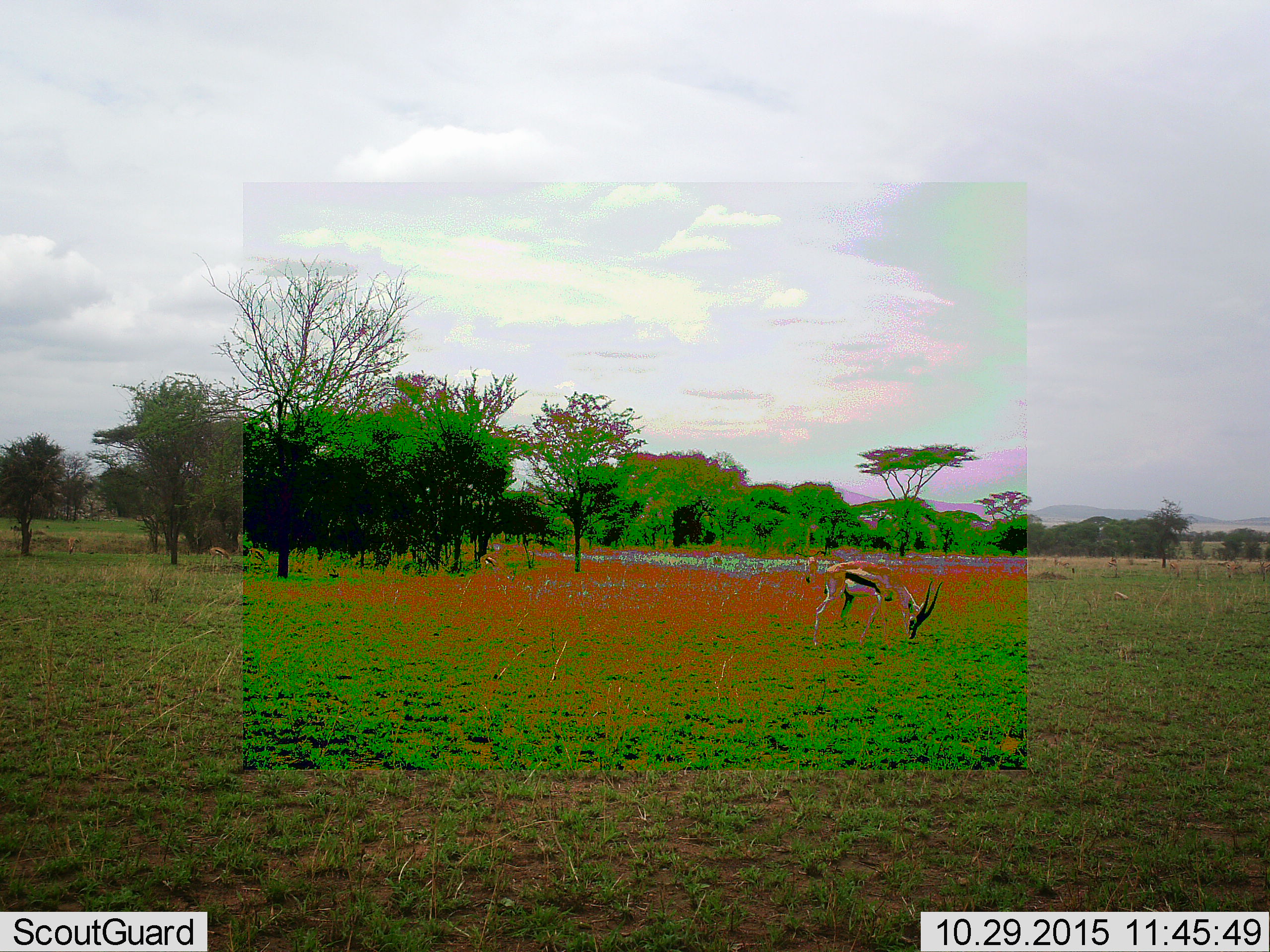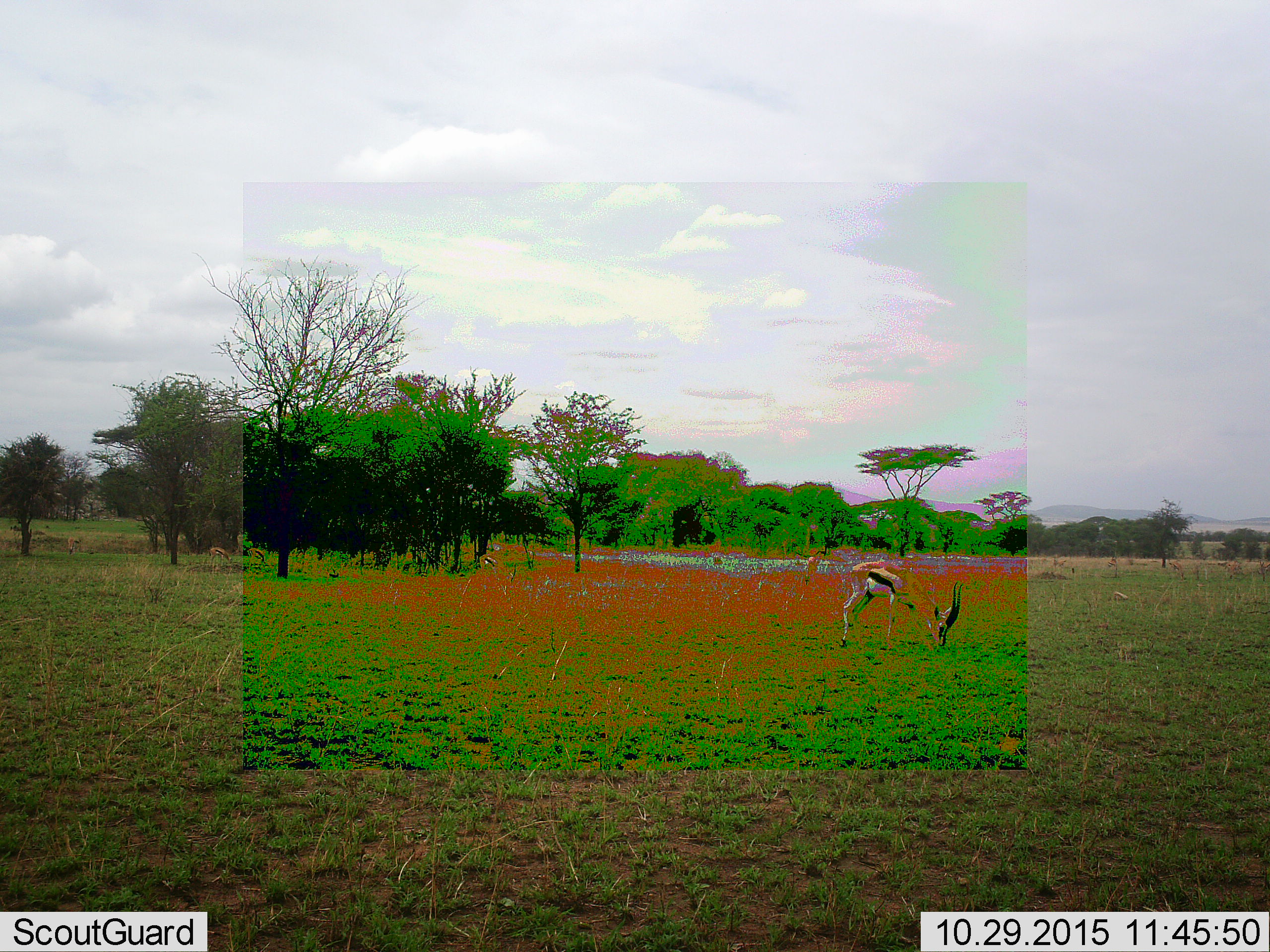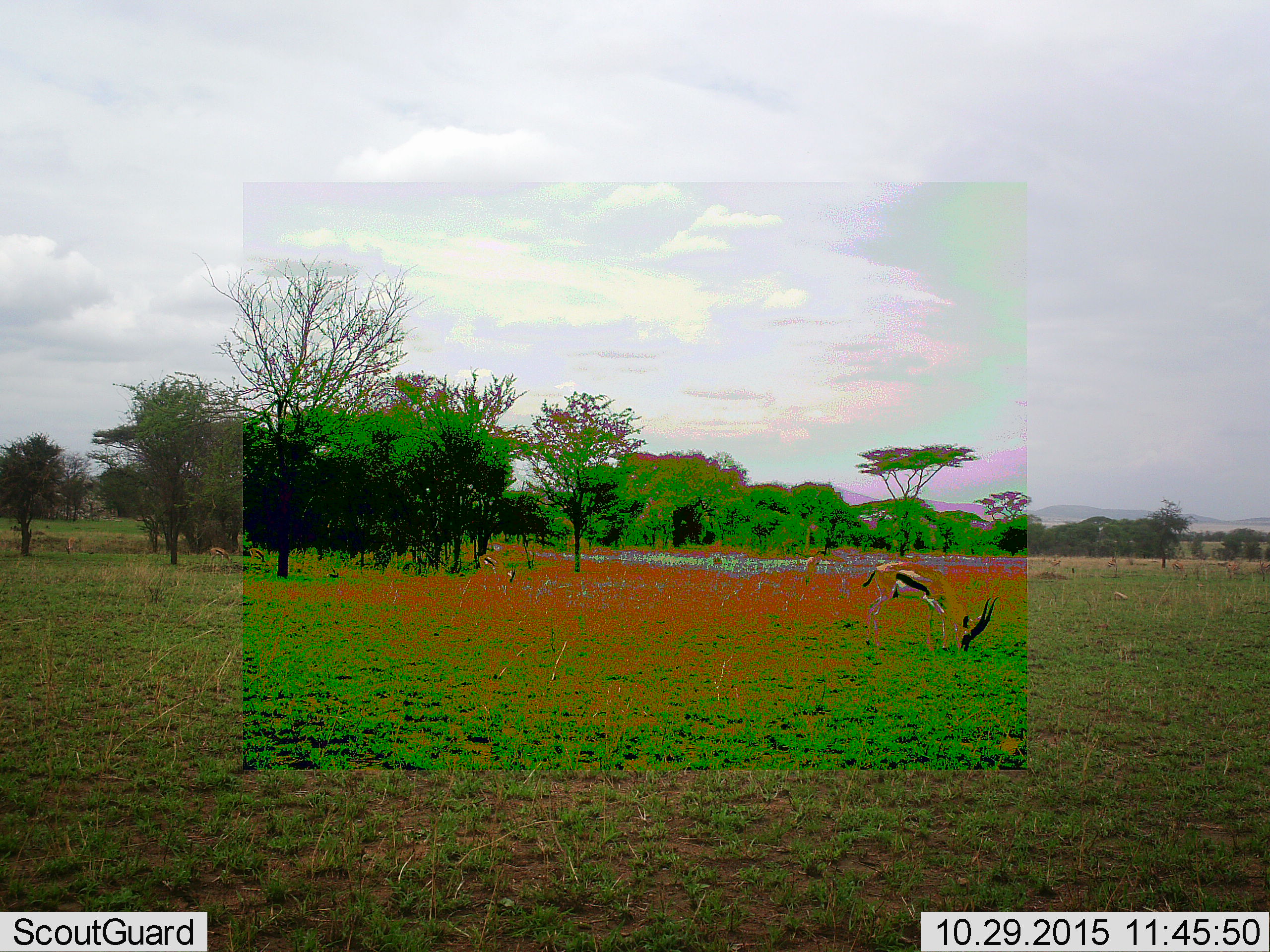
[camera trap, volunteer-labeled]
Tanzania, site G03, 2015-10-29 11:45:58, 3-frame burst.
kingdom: Animalia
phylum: Chordata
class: Mammalia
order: Artiodactyla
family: Bovidae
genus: Eudorcas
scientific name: Eudorcas thomsonii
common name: thomson's gazelle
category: gazellethomsons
Gazellethomsons (thomson's gazelle) (Eudorcas thomsonii), count 1. Behavior (volunteer vote fractions): standing 37%, resting 0%, moving 47%, interacting 0%. Young present (vote fraction): 0%. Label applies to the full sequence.